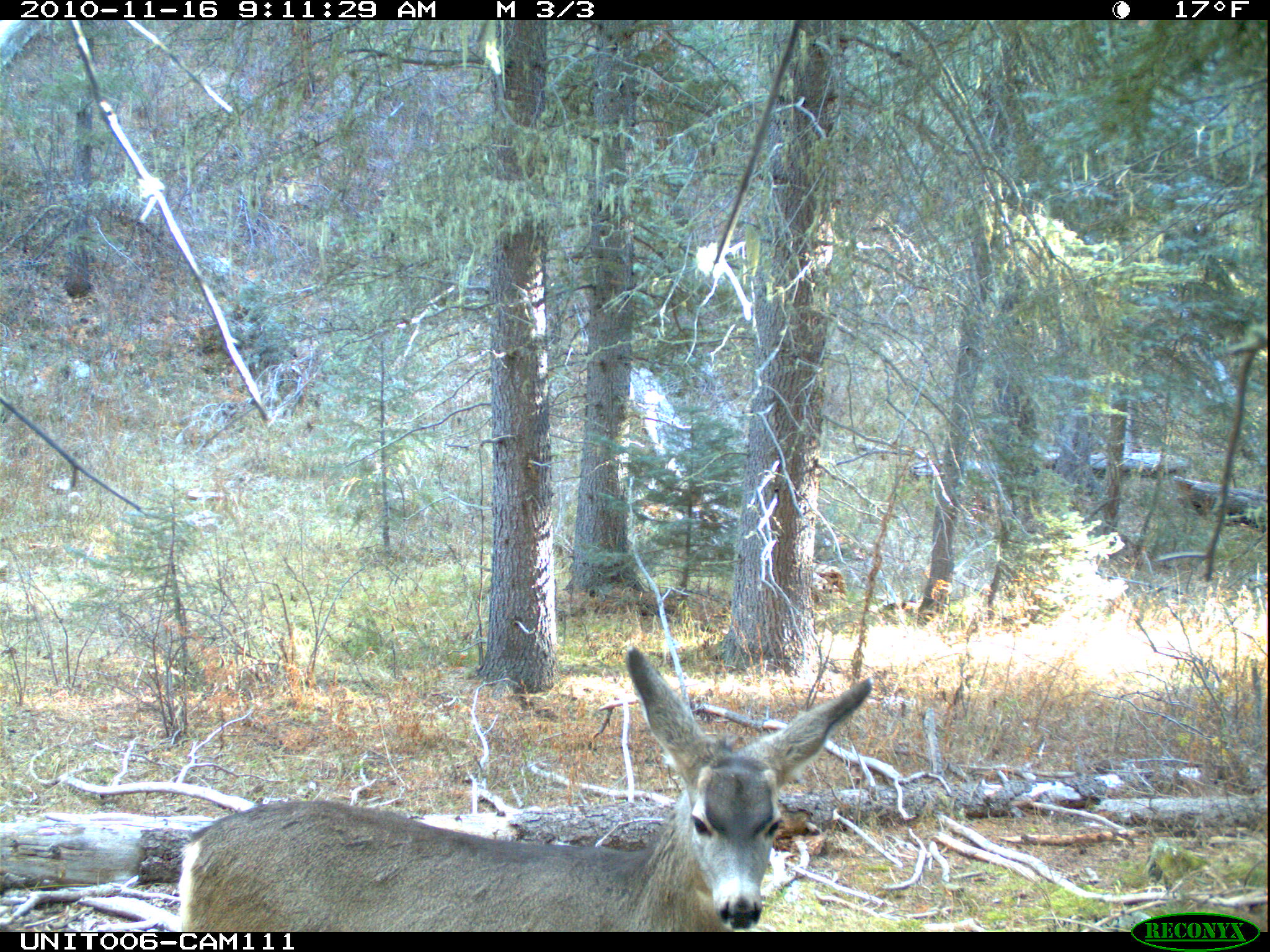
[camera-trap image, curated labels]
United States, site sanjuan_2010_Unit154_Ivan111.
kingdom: Animalia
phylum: Chordata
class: Mammalia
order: Artiodactyla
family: Cervidae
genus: Odocoileus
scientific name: Odocoileus hemionus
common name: mule deer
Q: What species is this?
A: Odocoileus hemionus (mule deer).